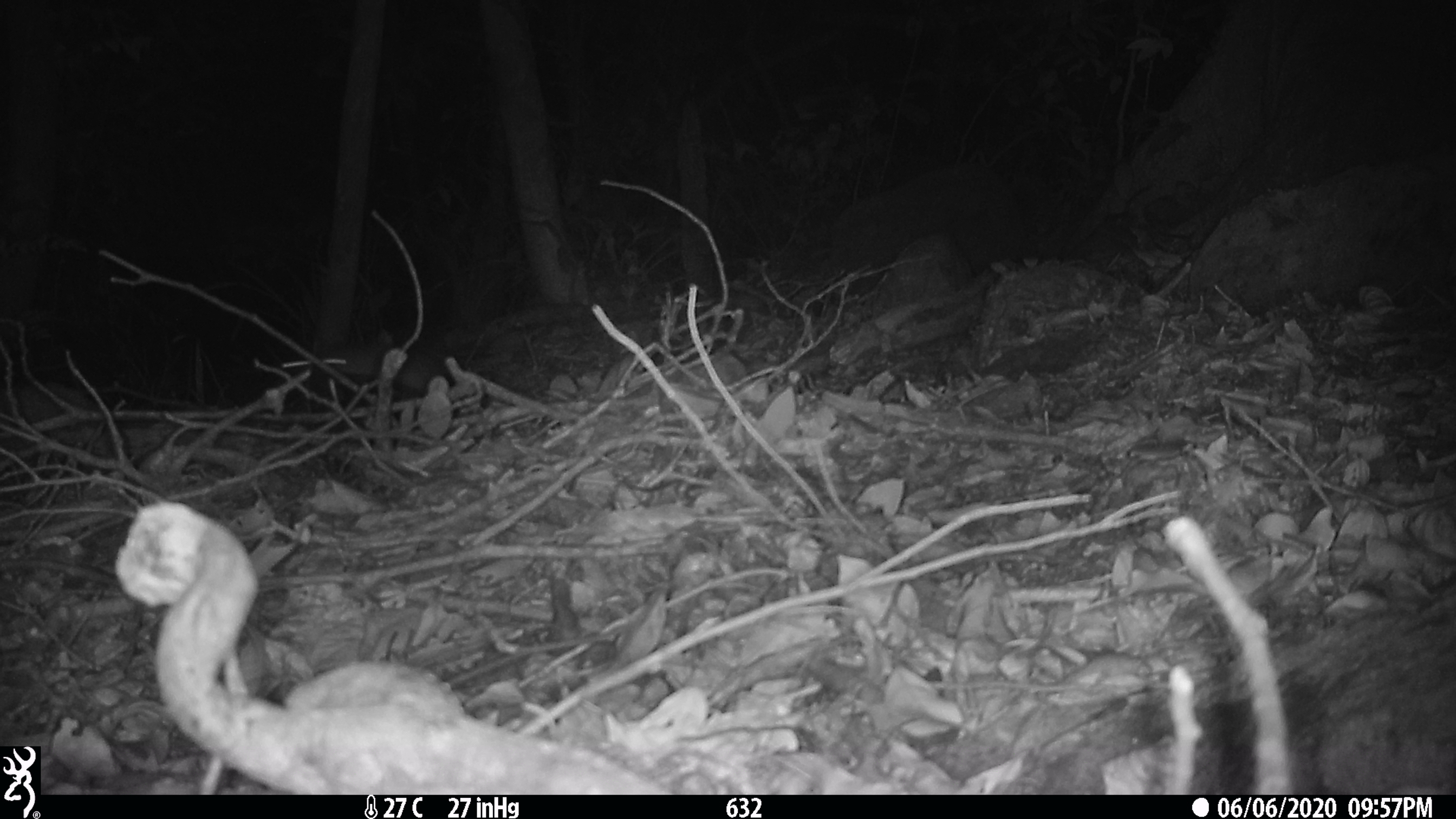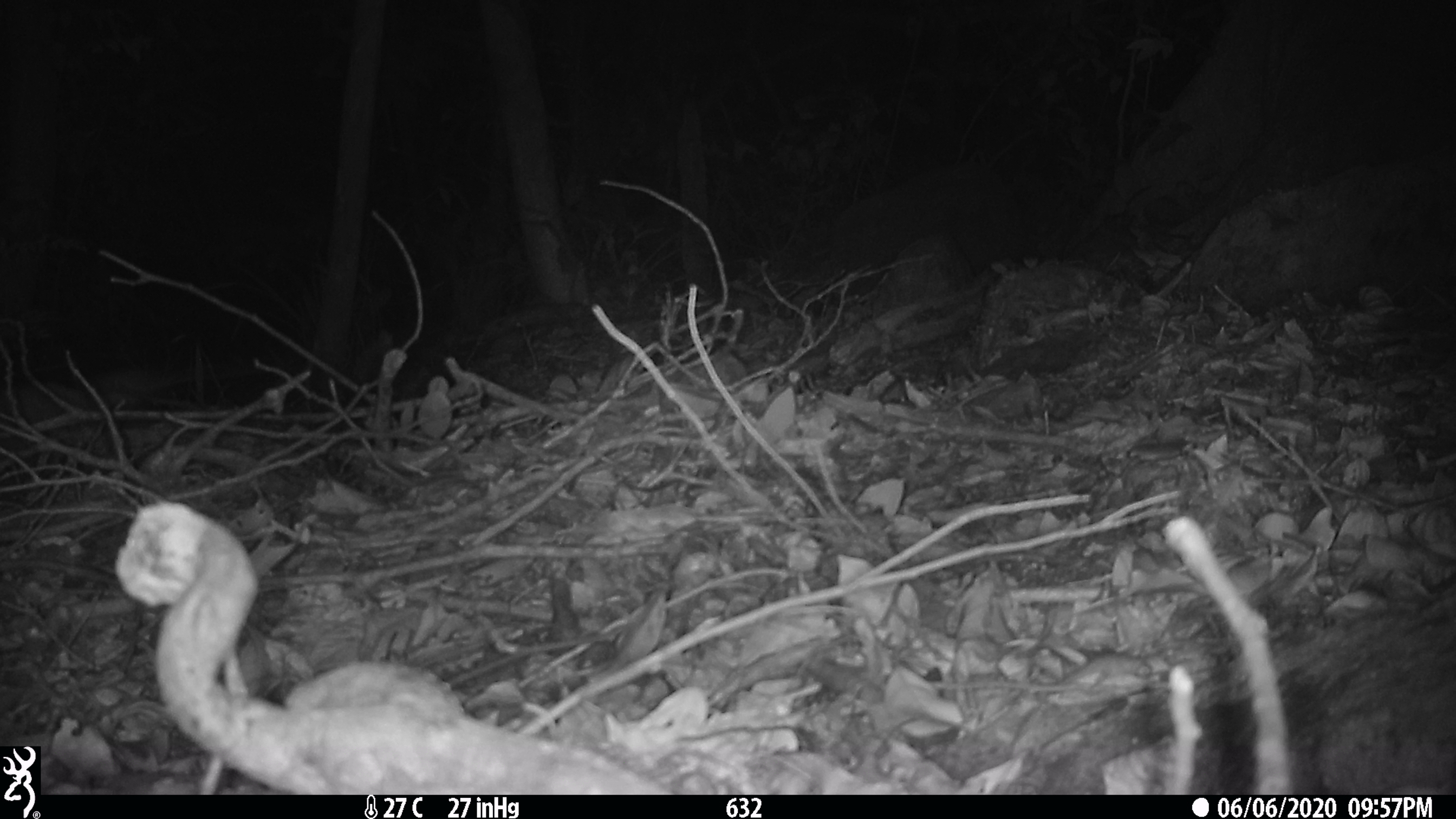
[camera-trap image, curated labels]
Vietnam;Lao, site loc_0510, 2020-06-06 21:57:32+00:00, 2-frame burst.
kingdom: Animalia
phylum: Chordata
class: Mammalia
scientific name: Mammalia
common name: mammal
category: unidentified small mammal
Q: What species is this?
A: Unidentified small mammal (mammal) (Mammalia).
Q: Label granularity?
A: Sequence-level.